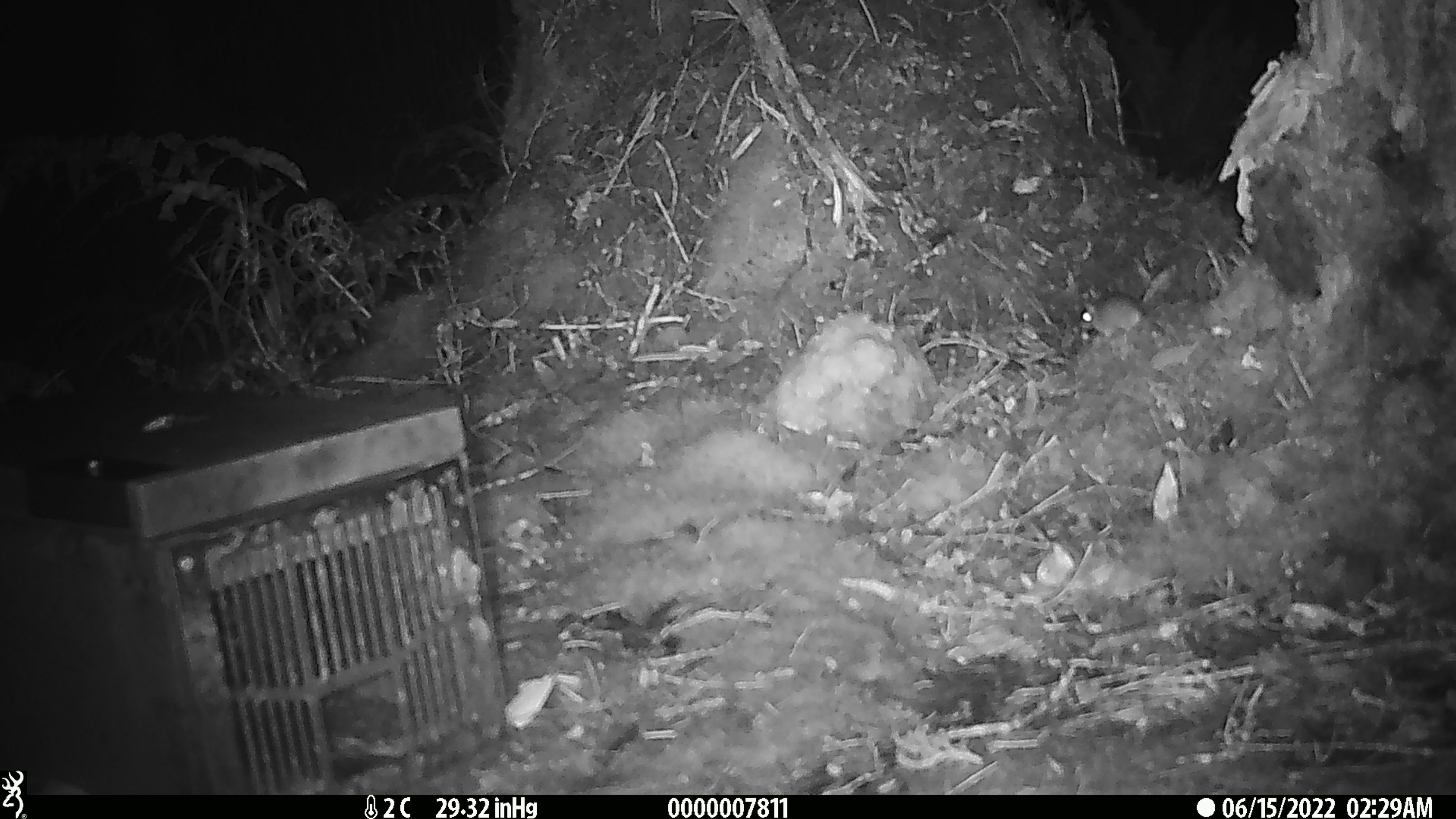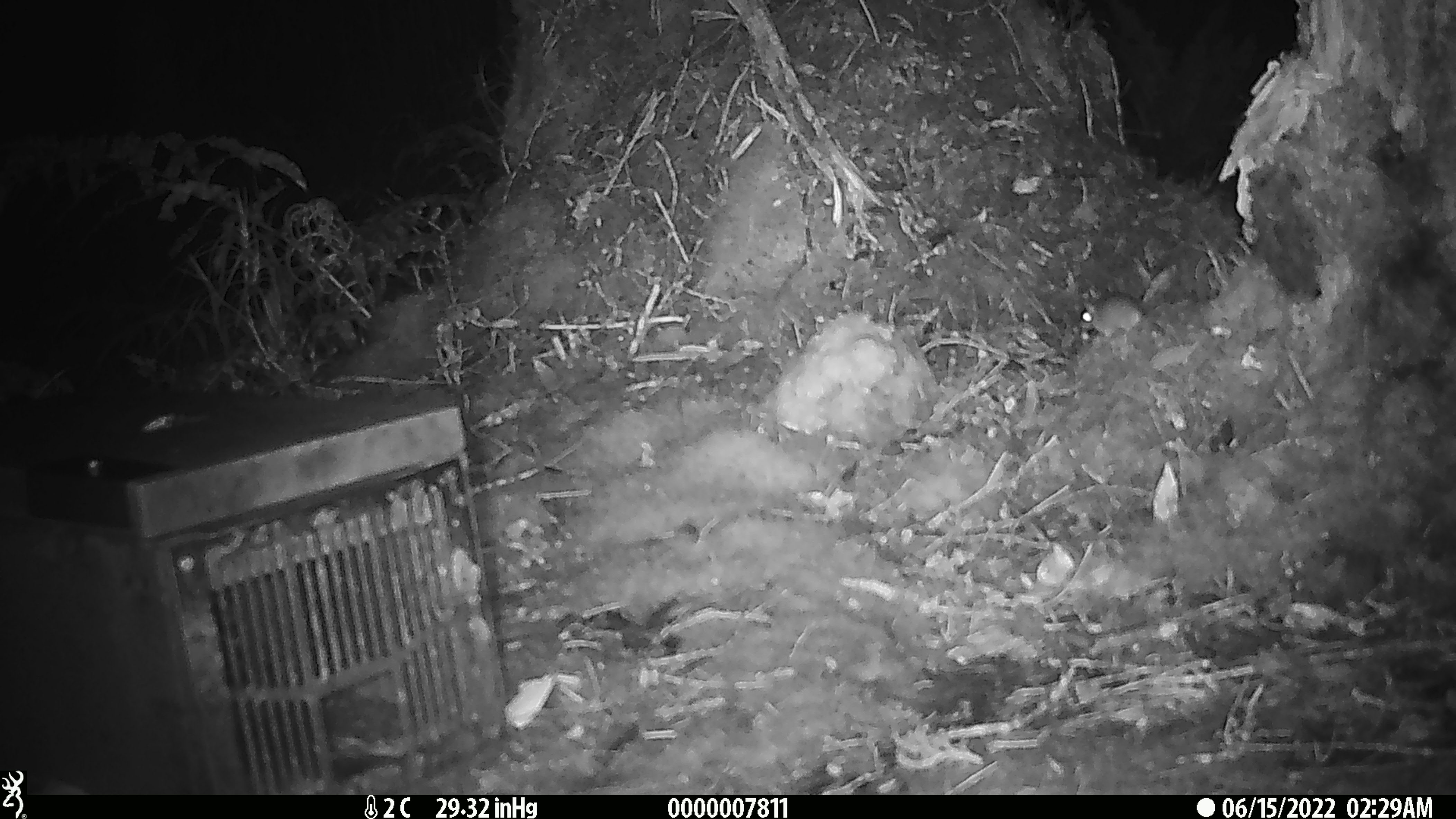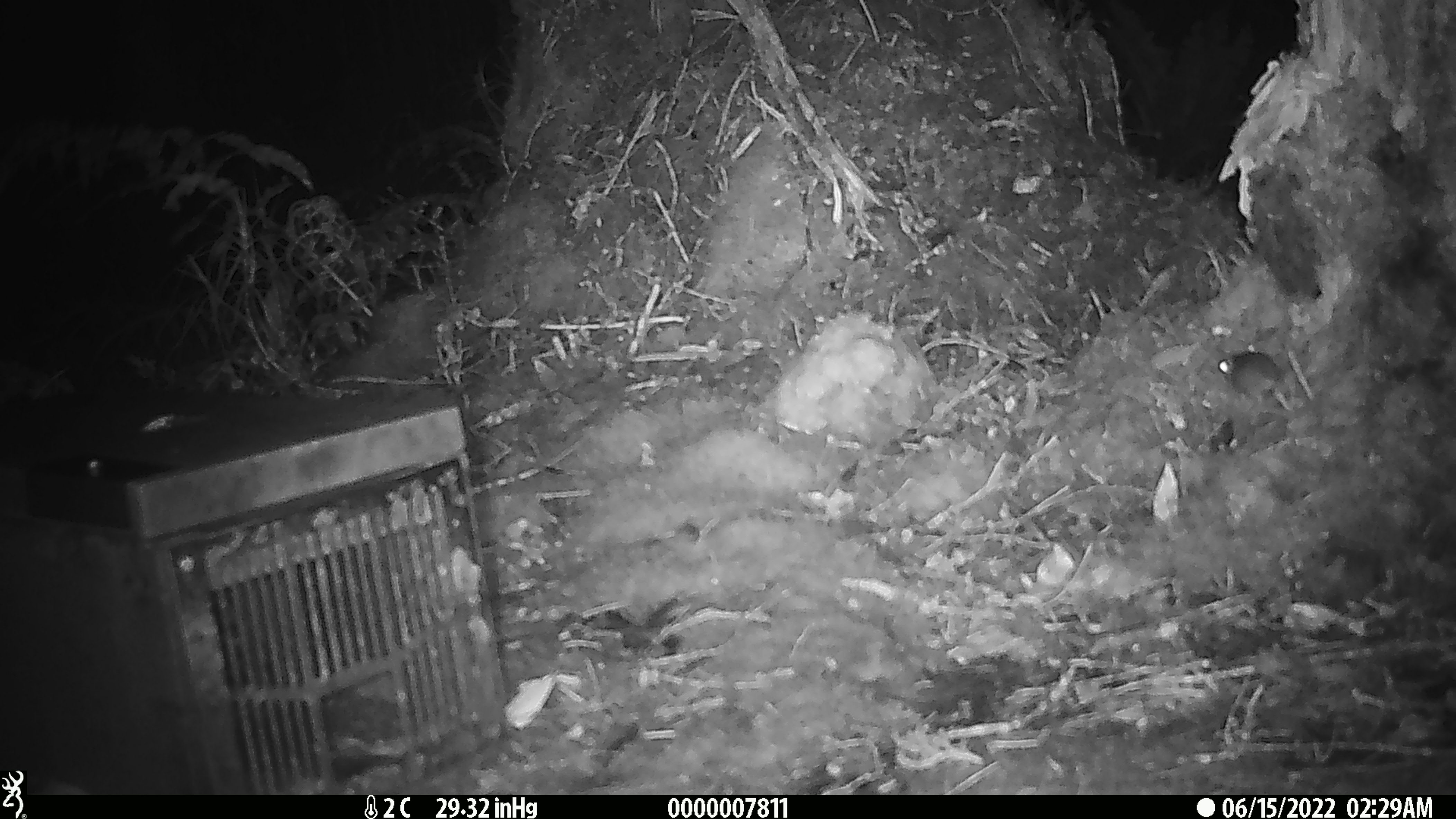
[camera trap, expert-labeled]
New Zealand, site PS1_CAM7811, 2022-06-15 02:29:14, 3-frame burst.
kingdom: Animalia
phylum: Chordata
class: Mammalia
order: Rodentia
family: Muridae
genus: Mus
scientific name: Mus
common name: mouse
Mouse (Mus).